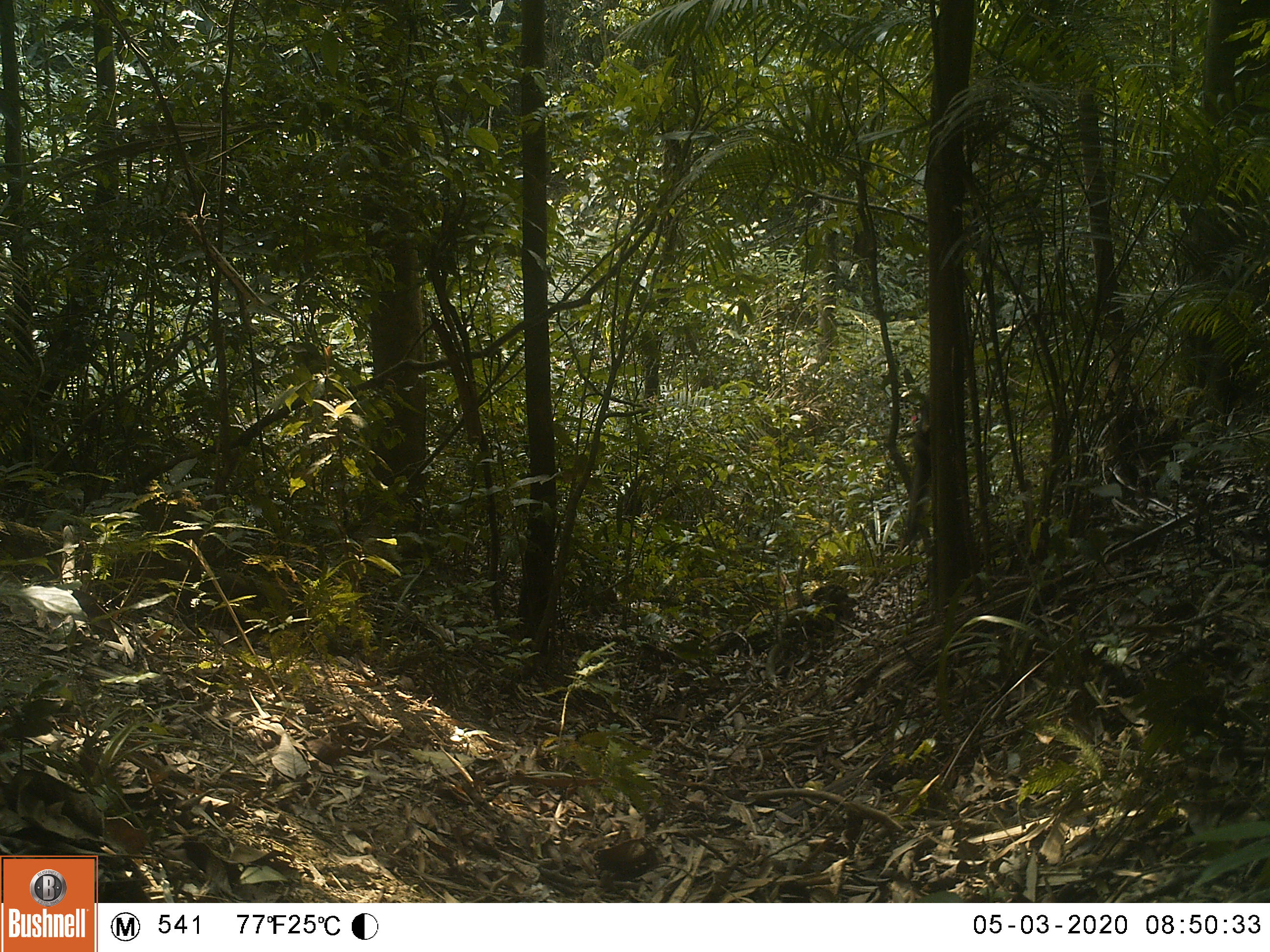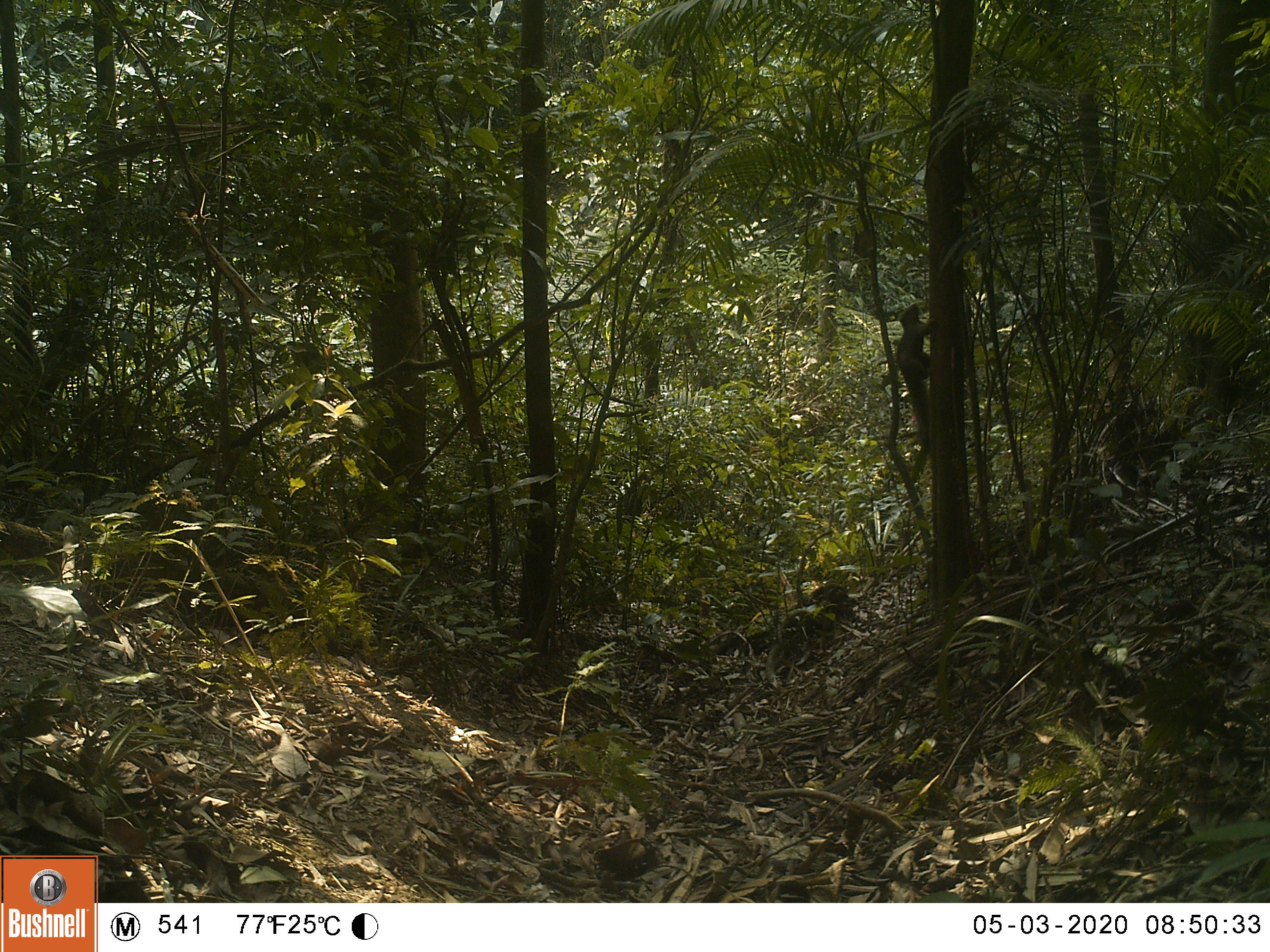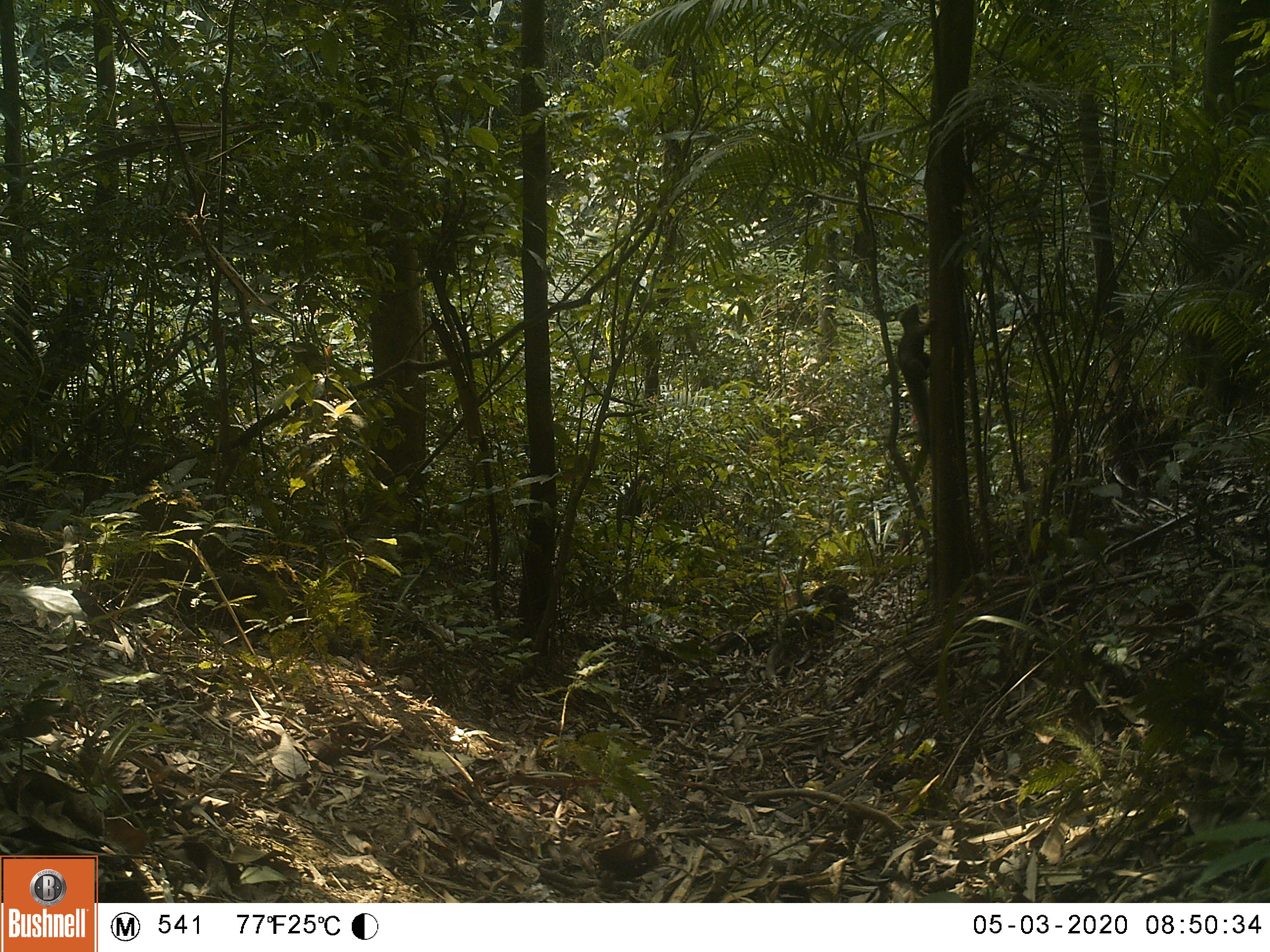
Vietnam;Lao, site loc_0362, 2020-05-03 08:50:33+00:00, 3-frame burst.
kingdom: Animalia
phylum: Chordata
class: Mammalia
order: Rodentia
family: Sciuridae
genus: Callosciurus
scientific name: Callosciurus erythraeus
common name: pallas's squirrel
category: pallass squirrel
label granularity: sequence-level